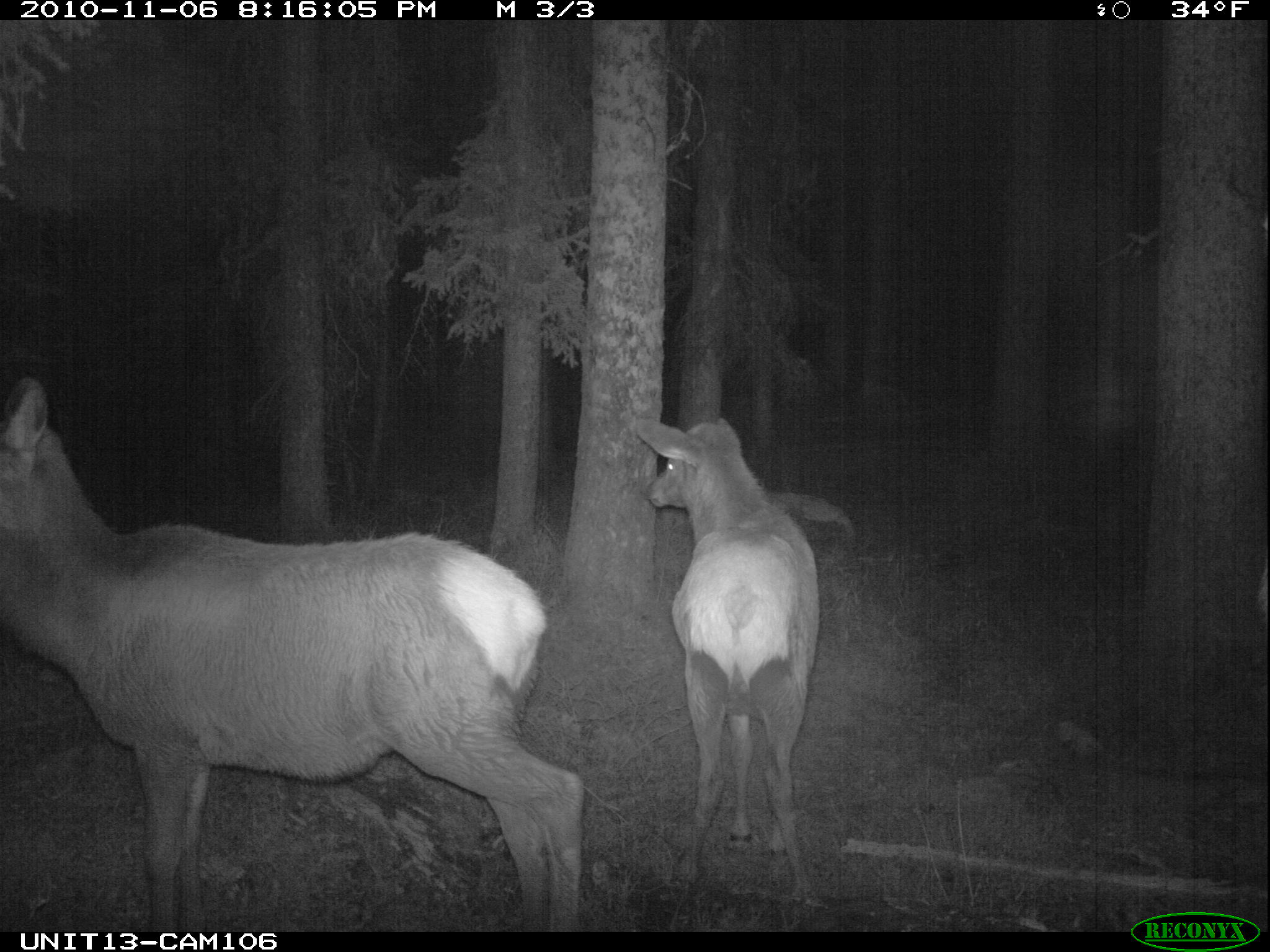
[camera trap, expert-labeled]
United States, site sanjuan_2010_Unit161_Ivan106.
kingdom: Animalia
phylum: Chordata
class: Mammalia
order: Artiodactyla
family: Cervidae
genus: Cervus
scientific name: Cervus elaphus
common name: red deer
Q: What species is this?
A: Cervus elaphus (red deer).